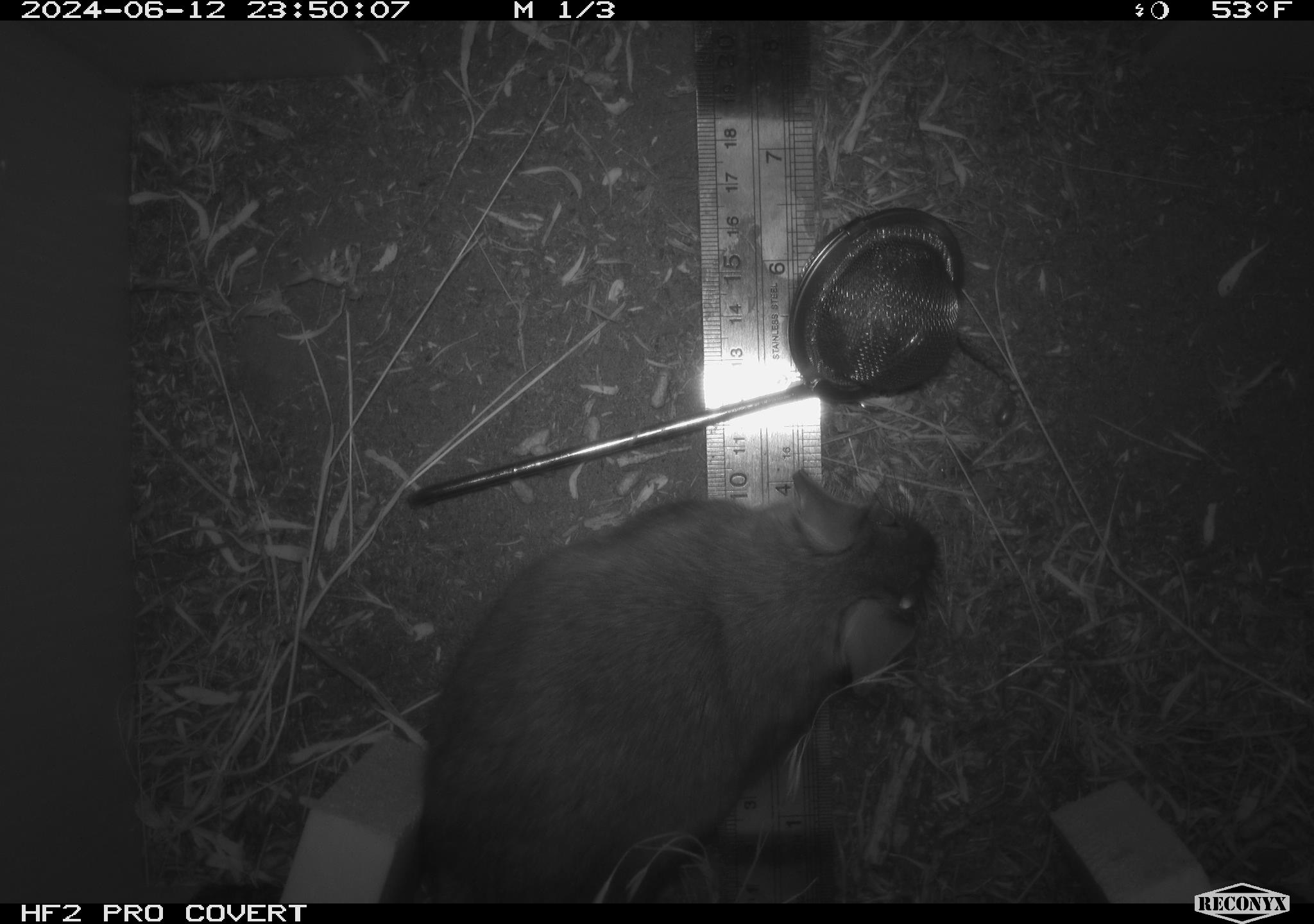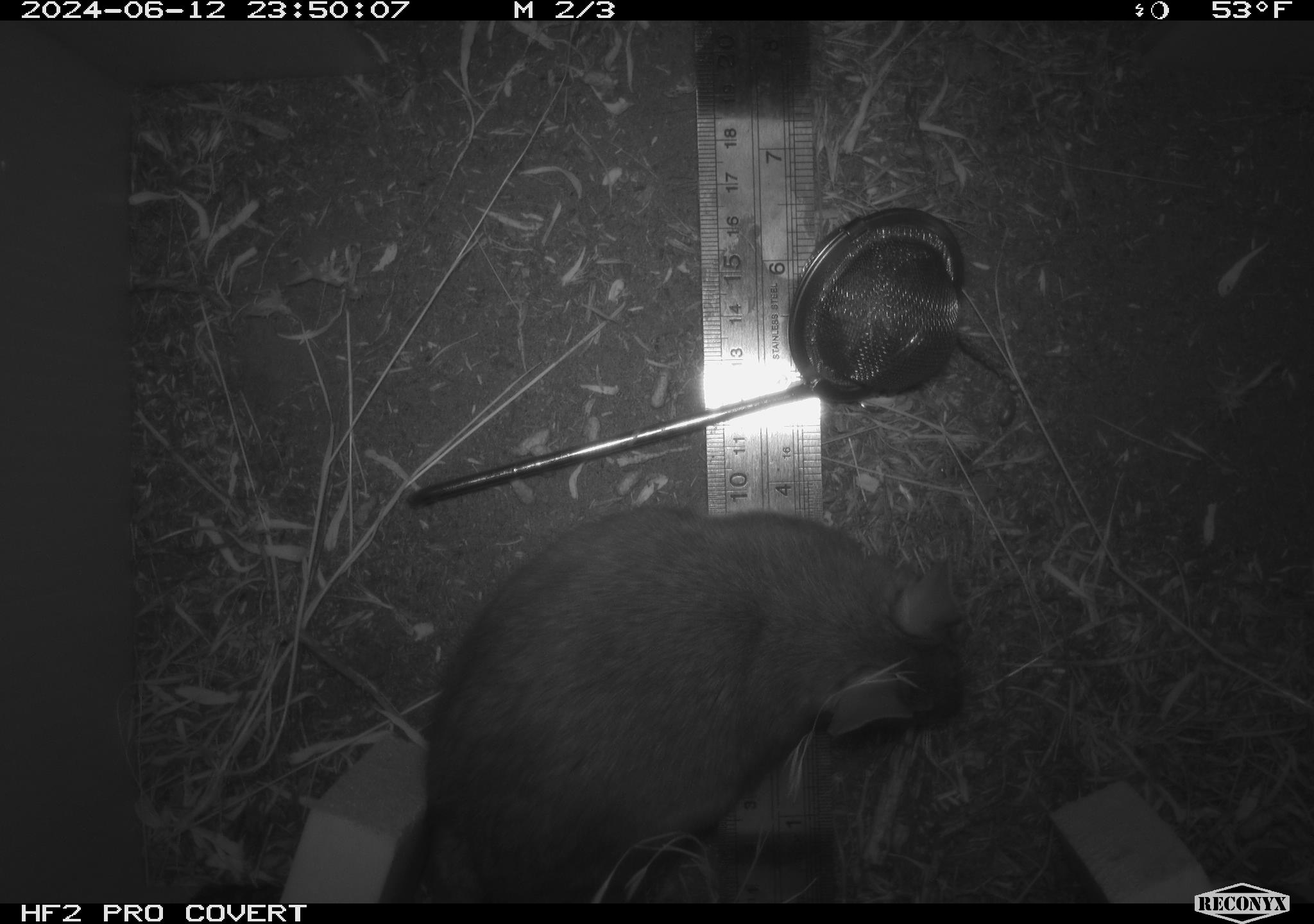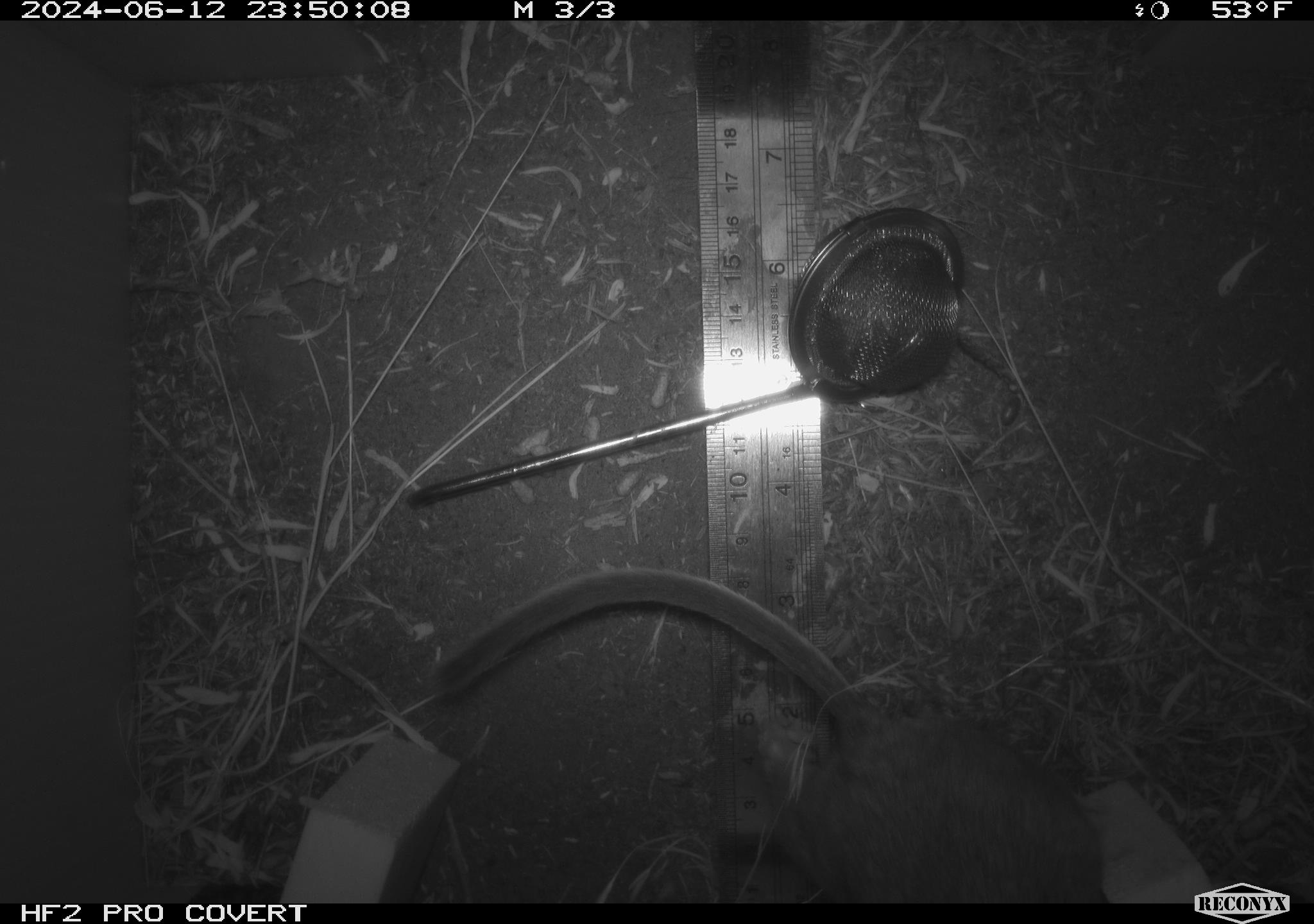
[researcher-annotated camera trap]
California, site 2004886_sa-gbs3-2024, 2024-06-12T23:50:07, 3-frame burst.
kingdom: Animalia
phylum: Chordata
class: Mammalia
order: Rodentia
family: Cricetidae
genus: Neotoma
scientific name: Neotoma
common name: pack rat or woodrat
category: neotoma species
Neotoma species (pack rat or woodrat) (Neotoma).